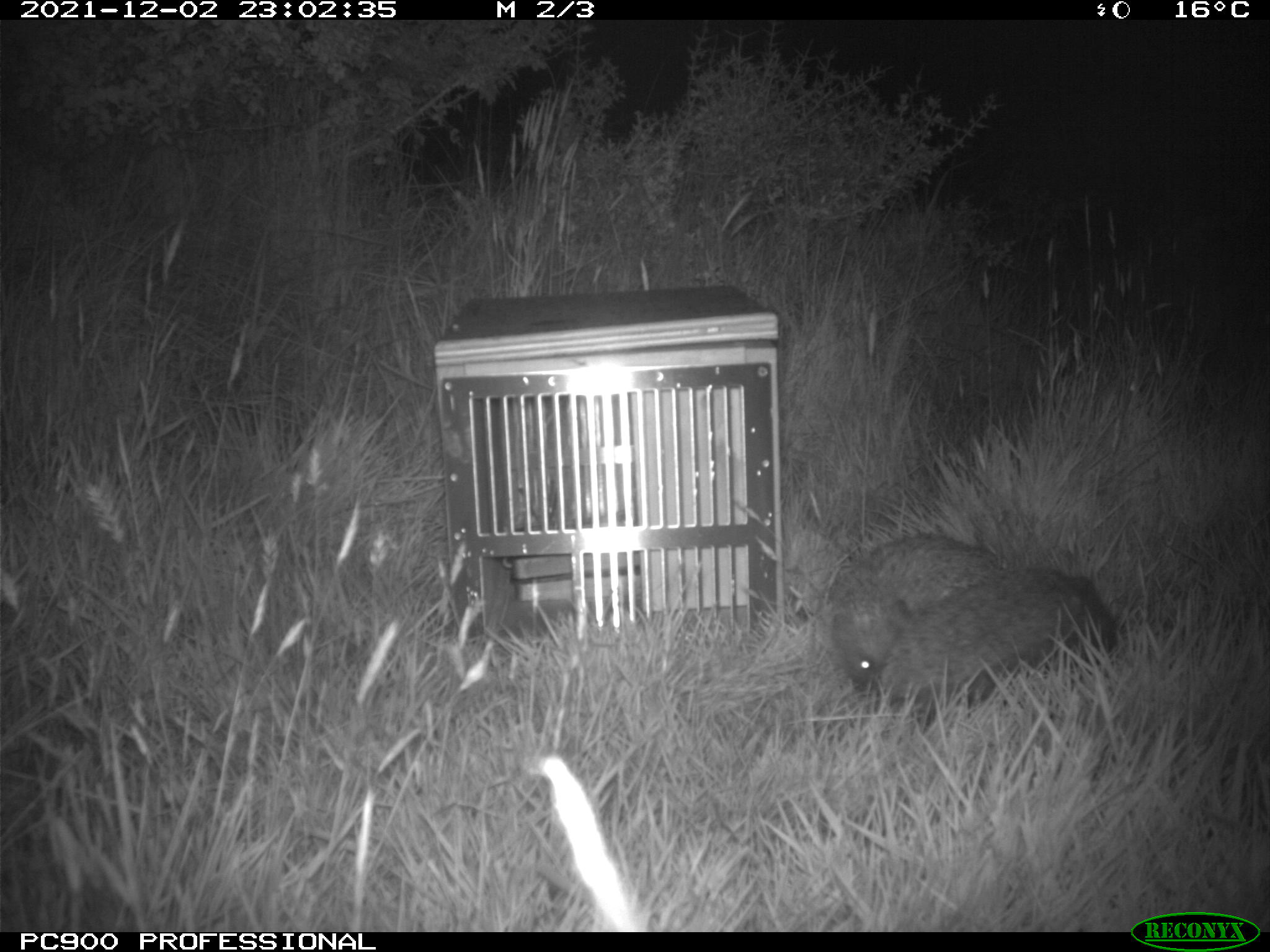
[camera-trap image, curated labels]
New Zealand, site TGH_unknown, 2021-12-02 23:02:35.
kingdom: Animalia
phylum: Chordata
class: Mammalia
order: Eulipotyphla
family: Erinaceidae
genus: Erinaceus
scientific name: Erinaceus europaeus europaeus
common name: european hedgehog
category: hedgehog